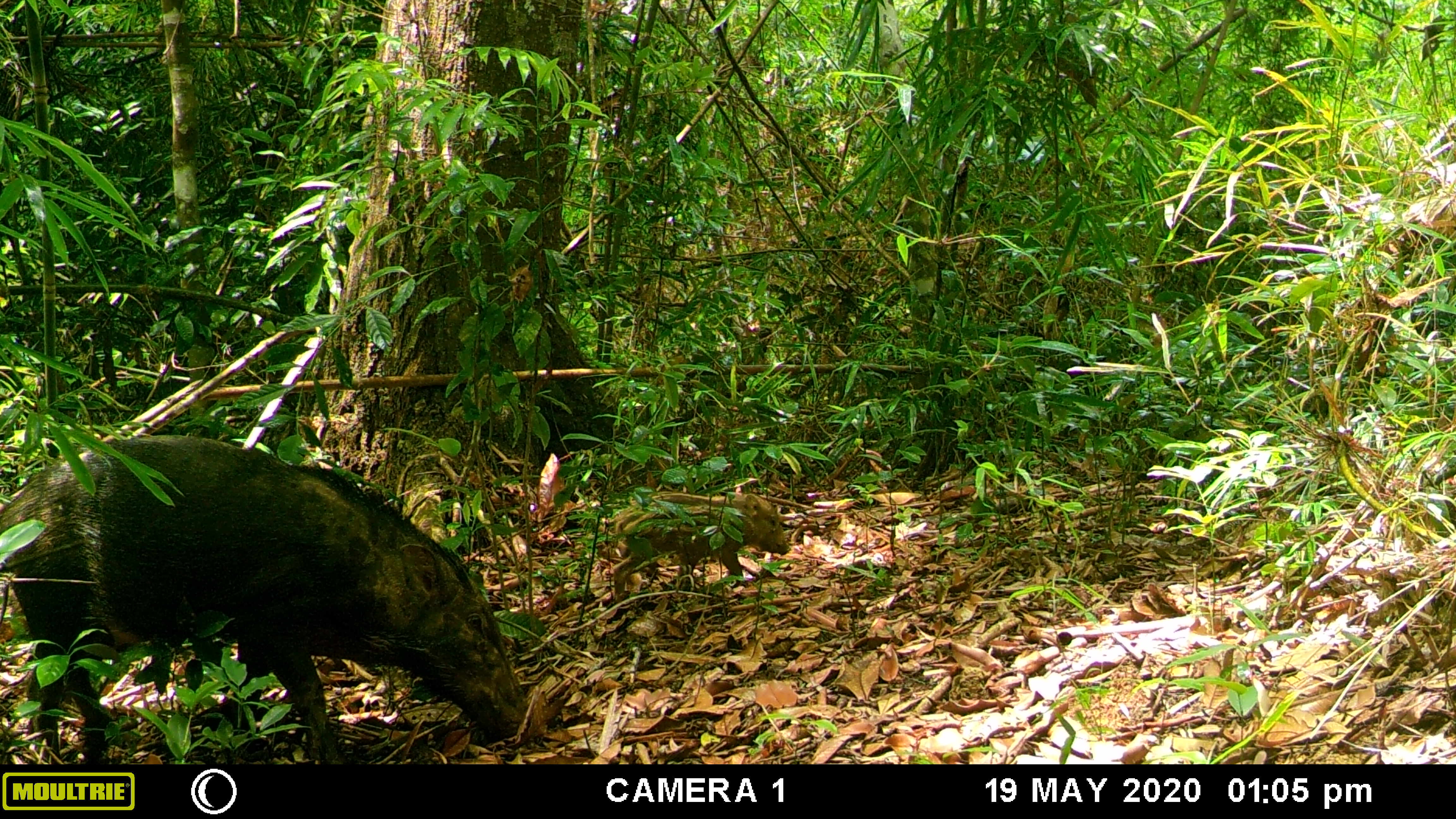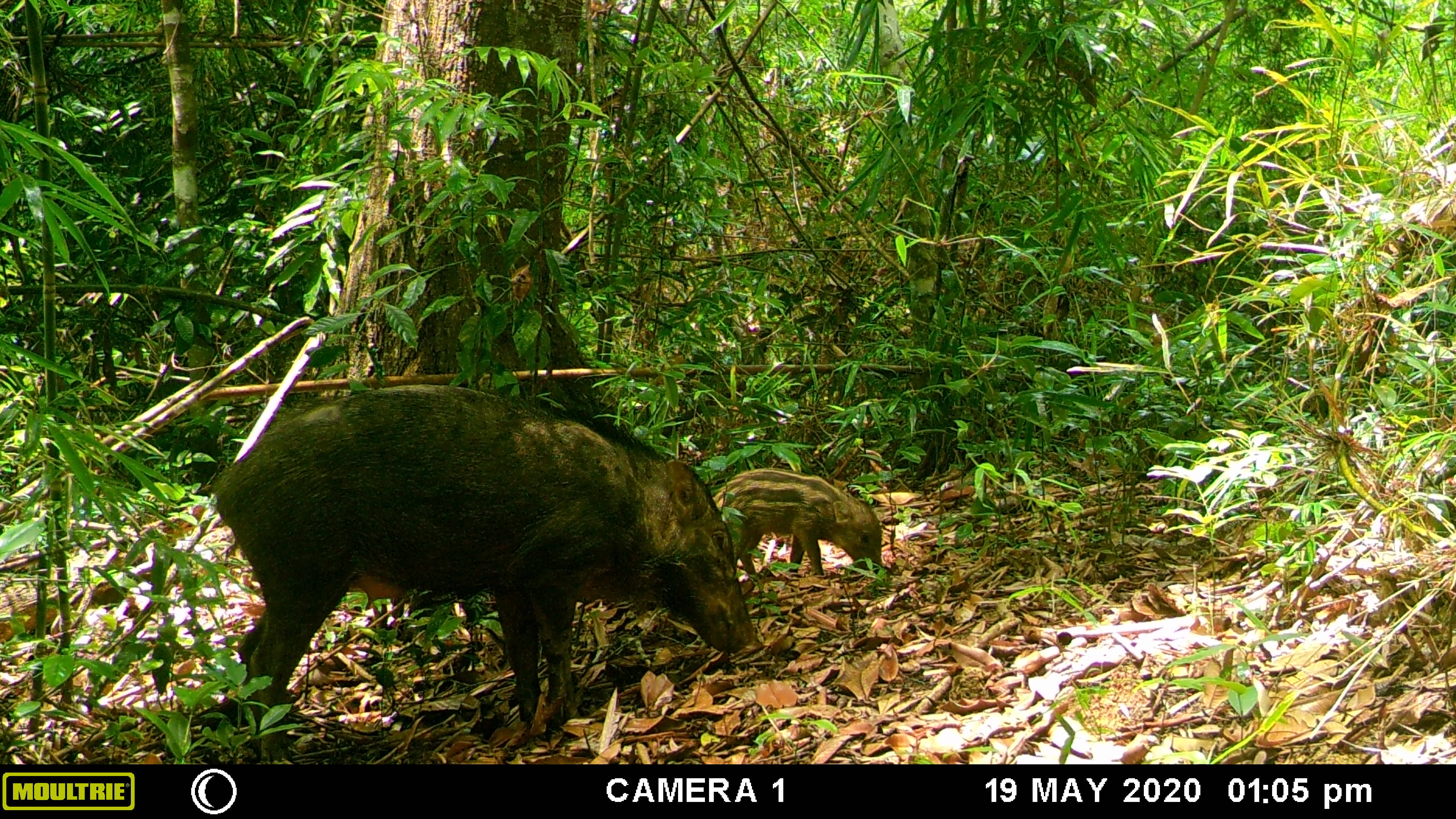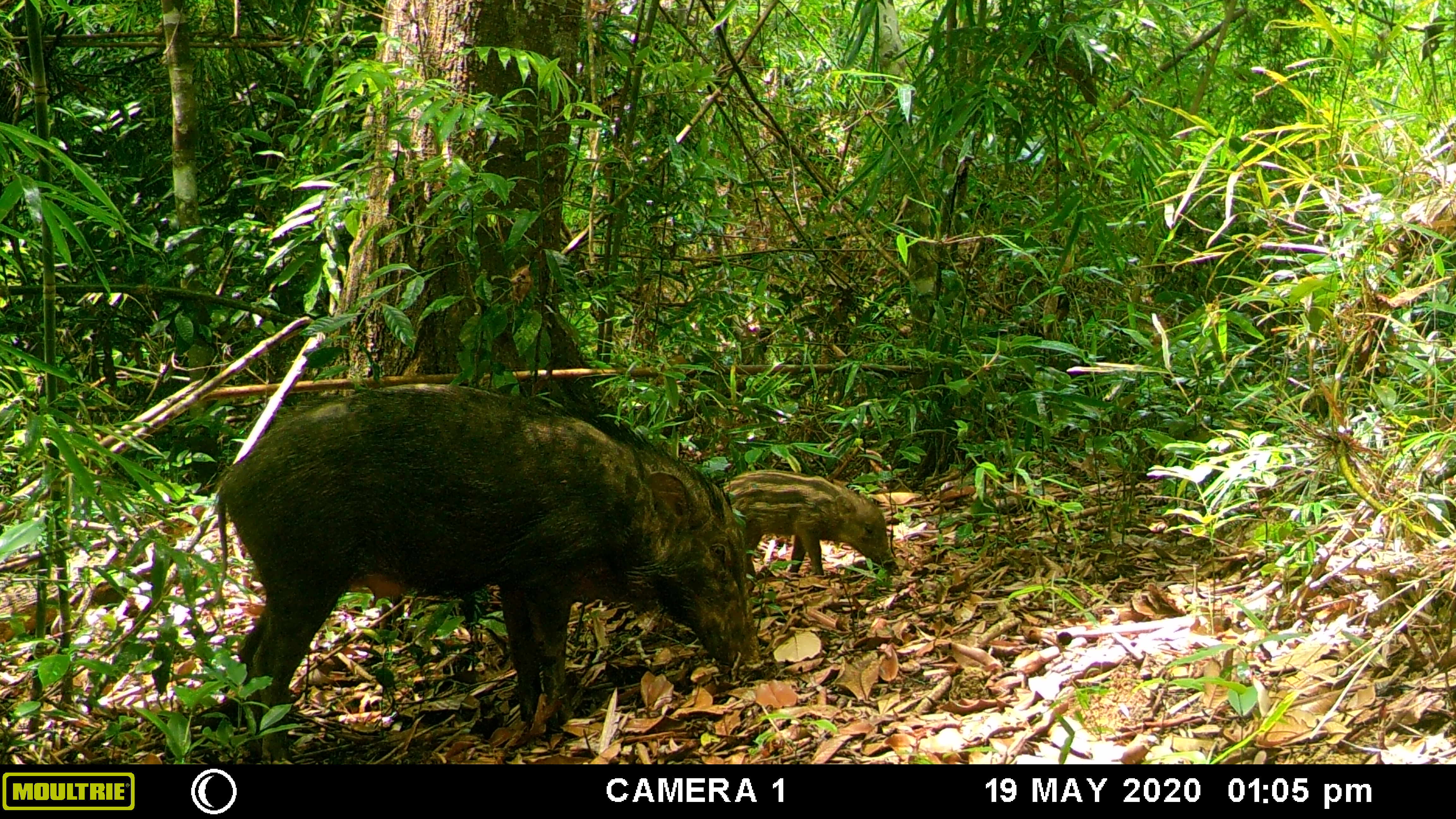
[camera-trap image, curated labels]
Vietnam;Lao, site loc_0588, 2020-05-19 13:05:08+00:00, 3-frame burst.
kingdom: Animalia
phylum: Chordata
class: Mammalia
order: Artiodactyla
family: Suidae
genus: Sus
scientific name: Sus scrofa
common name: eurasian wild pig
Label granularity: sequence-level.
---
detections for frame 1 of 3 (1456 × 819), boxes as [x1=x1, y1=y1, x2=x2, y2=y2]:
eurasian wild pig: [x1=0, y1=431, x2=527, y2=764]; [x1=605, y1=489, x2=791, y2=604]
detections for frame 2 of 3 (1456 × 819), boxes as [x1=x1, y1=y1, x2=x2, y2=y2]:
eurasian wild pig: [x1=205, y1=382, x2=753, y2=764]; [x1=711, y1=466, x2=882, y2=578]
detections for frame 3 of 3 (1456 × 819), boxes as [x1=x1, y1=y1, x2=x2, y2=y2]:
eurasian wild pig: [x1=212, y1=380, x2=760, y2=764]; [x1=721, y1=467, x2=895, y2=581]